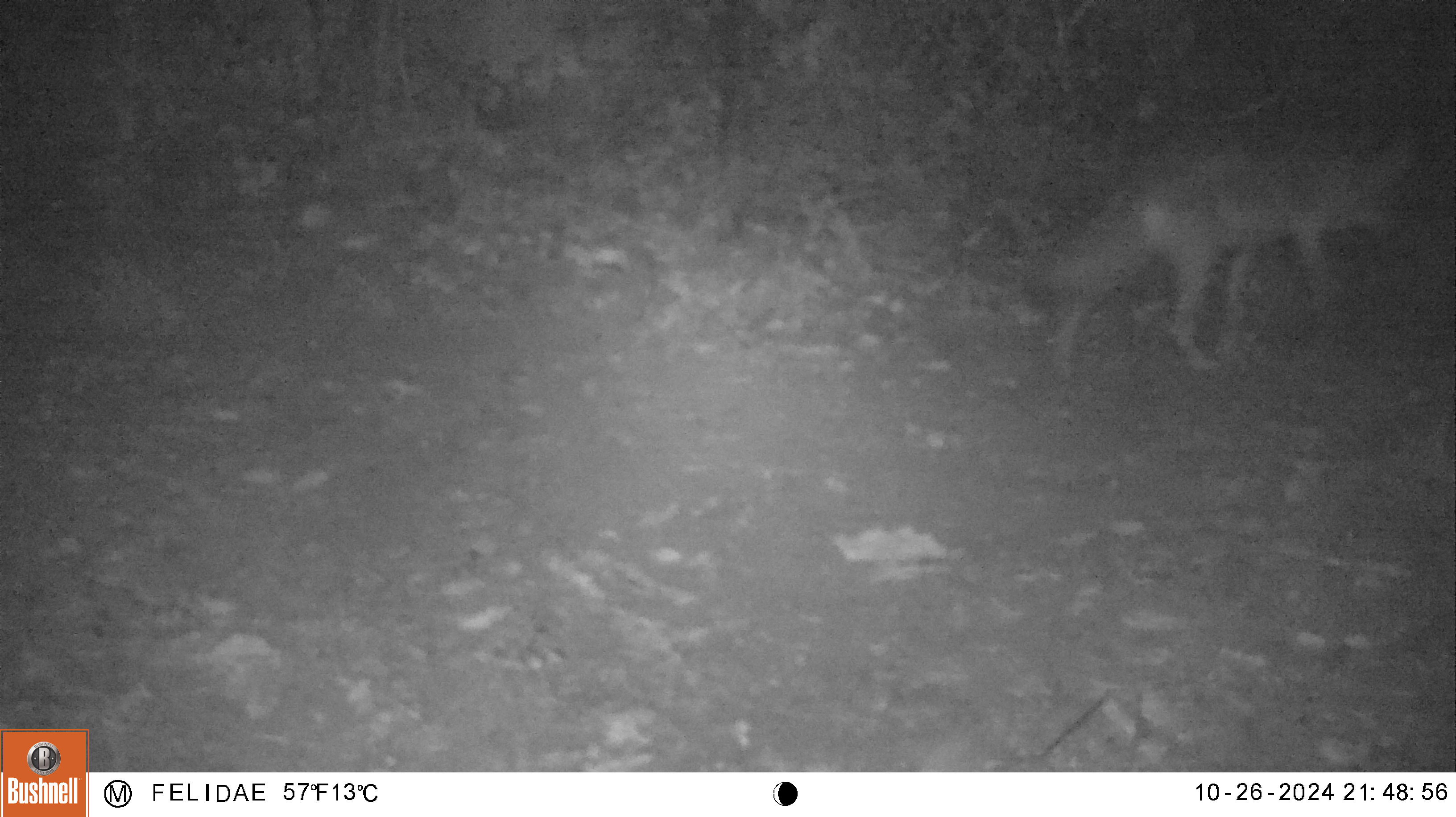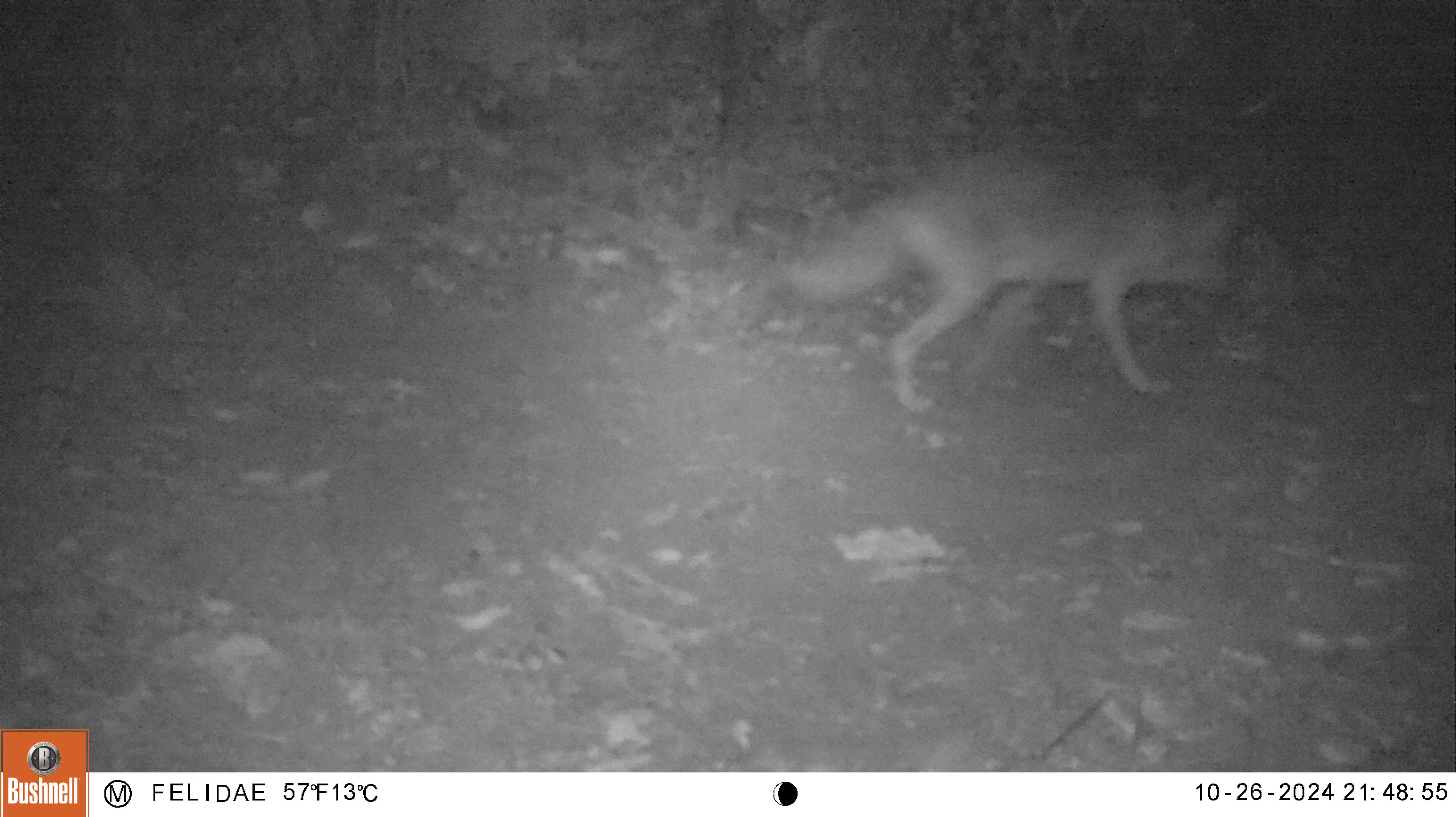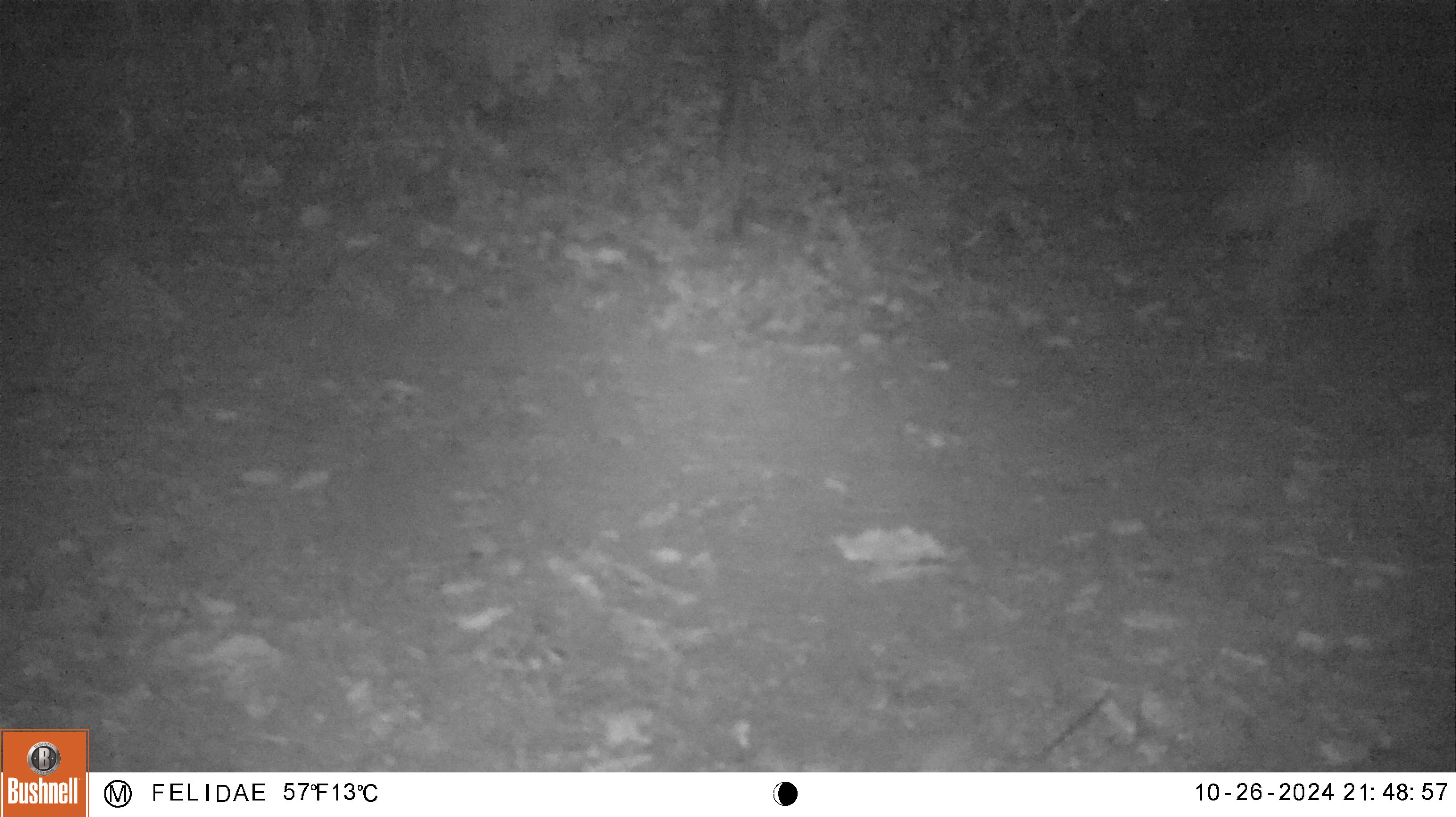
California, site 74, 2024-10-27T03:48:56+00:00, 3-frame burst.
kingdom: Animalia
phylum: Chordata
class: Mammalia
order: Carnivora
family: Canidae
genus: Canis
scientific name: Canis latrans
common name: coyote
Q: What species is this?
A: Coyote (Canis latrans).